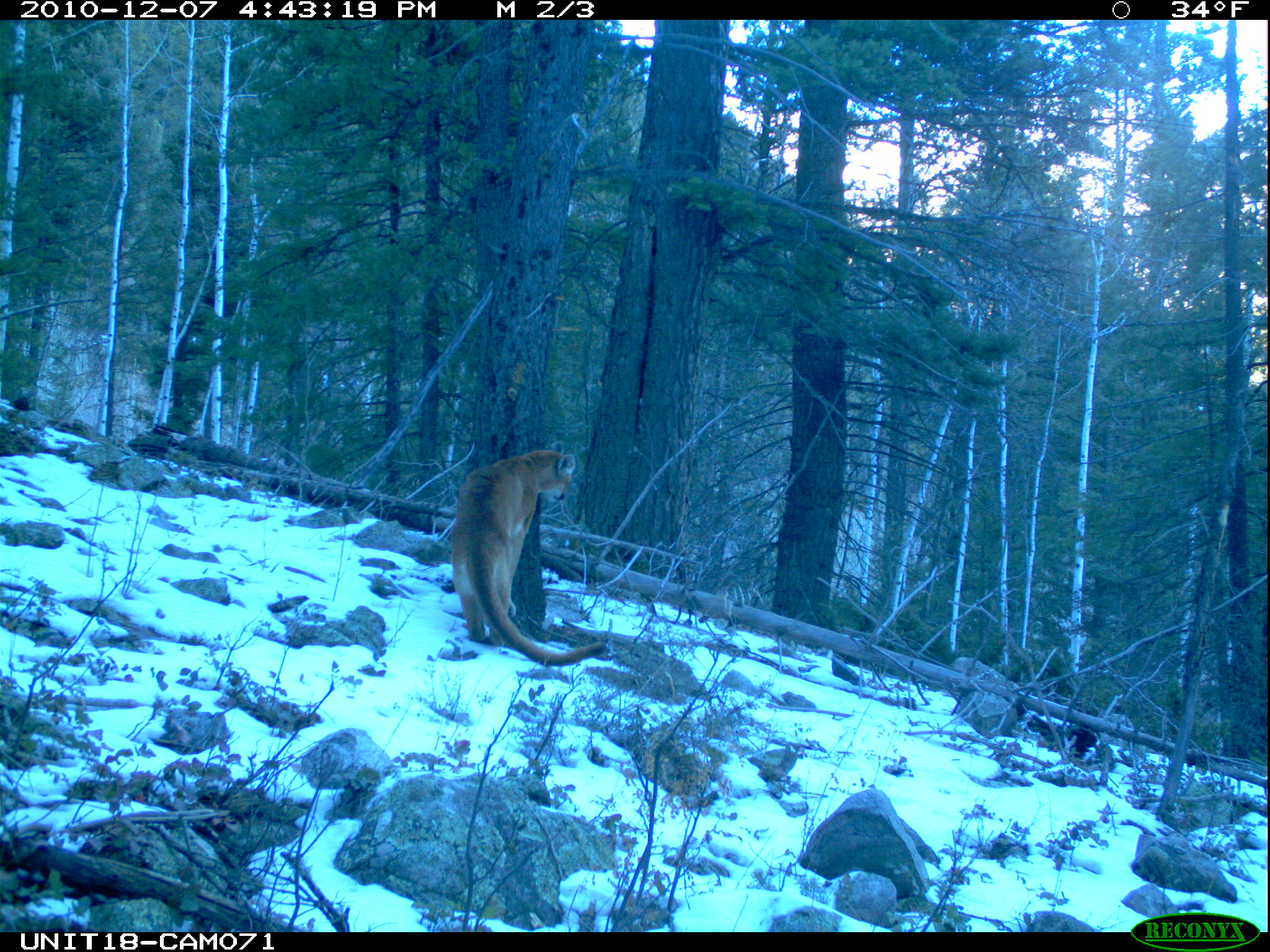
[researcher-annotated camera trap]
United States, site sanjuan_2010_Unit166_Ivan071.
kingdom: Animalia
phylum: Chordata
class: Mammalia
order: Carnivora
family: Felidae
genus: Puma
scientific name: Puma concolor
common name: mountain lion